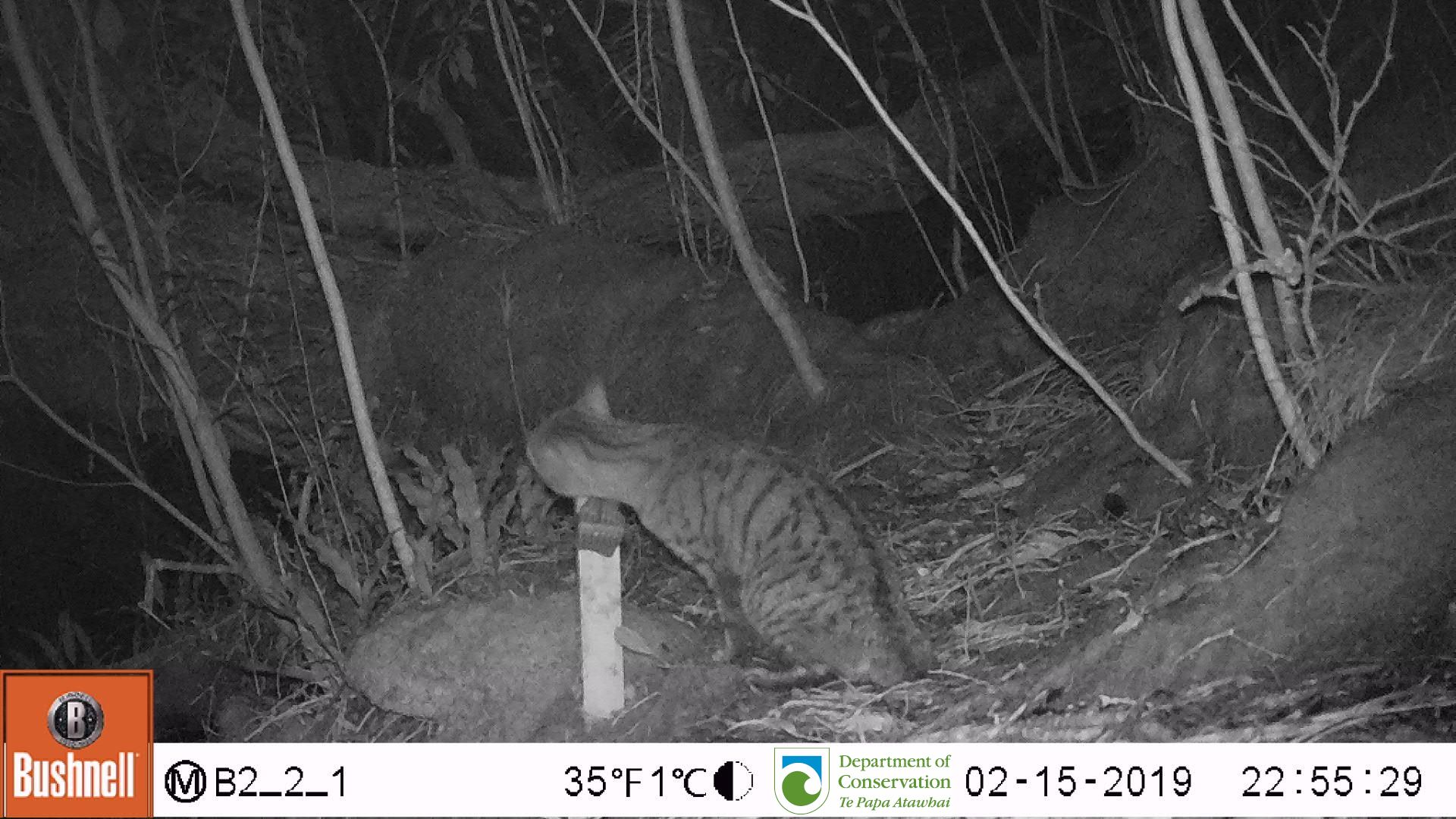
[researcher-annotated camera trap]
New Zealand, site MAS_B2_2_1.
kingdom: Animalia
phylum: Chordata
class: Mammalia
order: Carnivora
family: Felidae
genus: Felis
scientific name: Felis catus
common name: domestic cat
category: cat